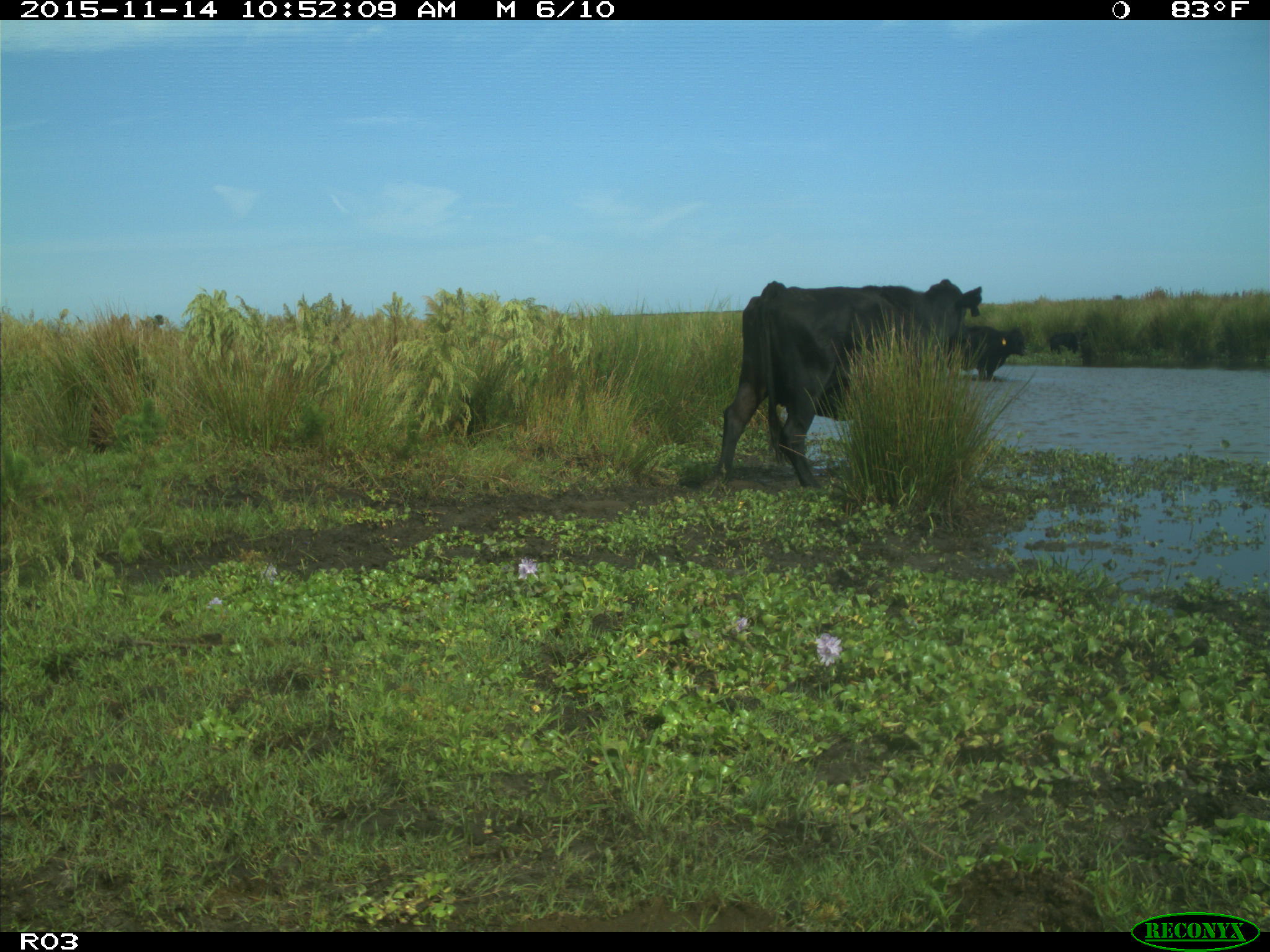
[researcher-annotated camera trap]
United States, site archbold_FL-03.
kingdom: Animalia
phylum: Chordata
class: Mammalia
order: Artiodactyla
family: Bovidae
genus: Bos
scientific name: Bos taurus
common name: domestic cow